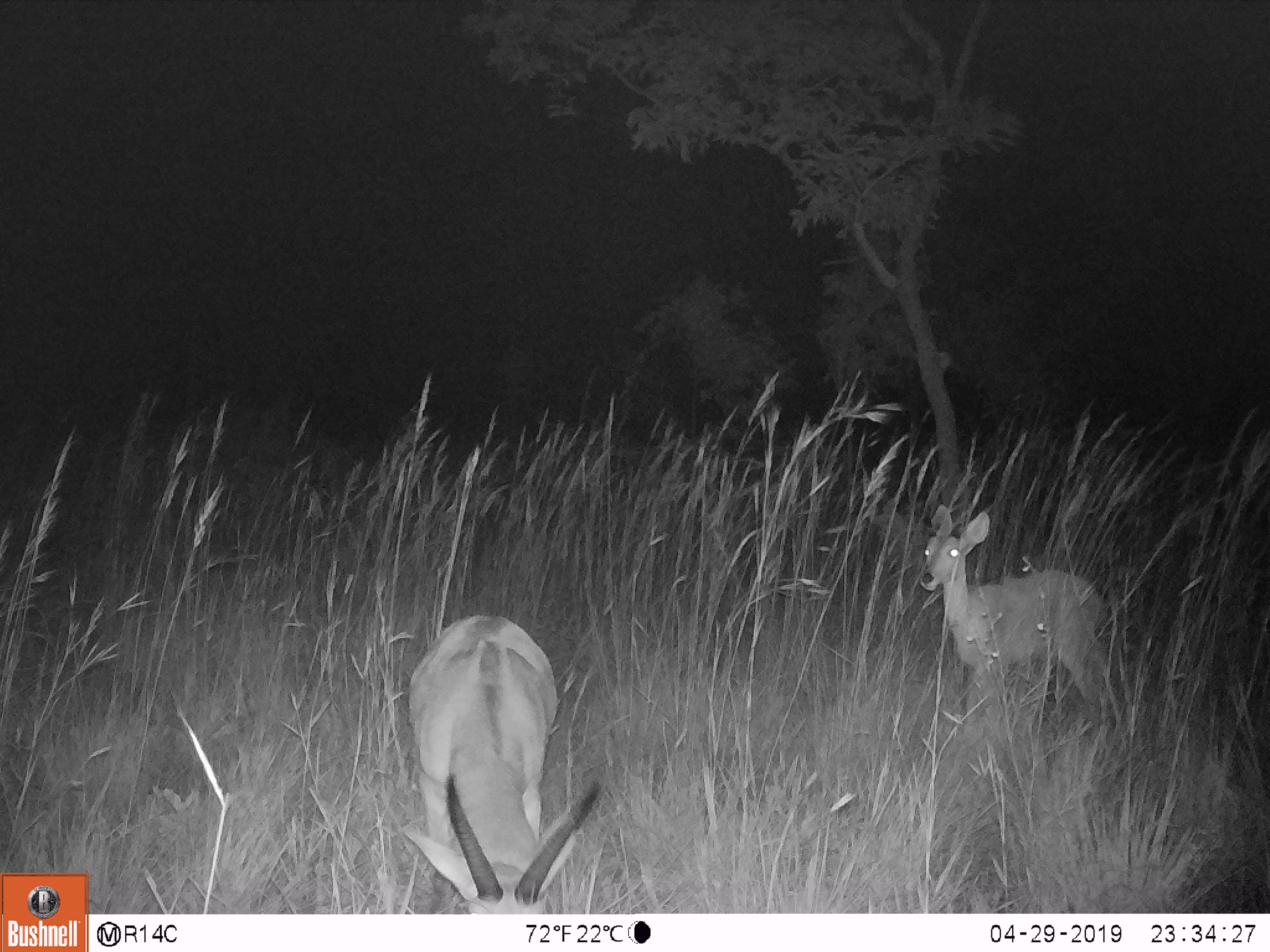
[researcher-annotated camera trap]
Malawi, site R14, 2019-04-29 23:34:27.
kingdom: Animalia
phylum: Chordata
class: Mammalia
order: Artiodactyla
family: Bovidae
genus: Redunca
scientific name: Redunca arundinum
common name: southern reedbuck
Southern reedbuck (Redunca arundinum), count 2.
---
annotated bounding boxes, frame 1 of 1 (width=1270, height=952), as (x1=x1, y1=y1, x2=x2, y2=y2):
southern reedbuck: (x1=391, y1=607, x2=610, y2=911); (x1=910, y1=499, x2=1121, y2=736)